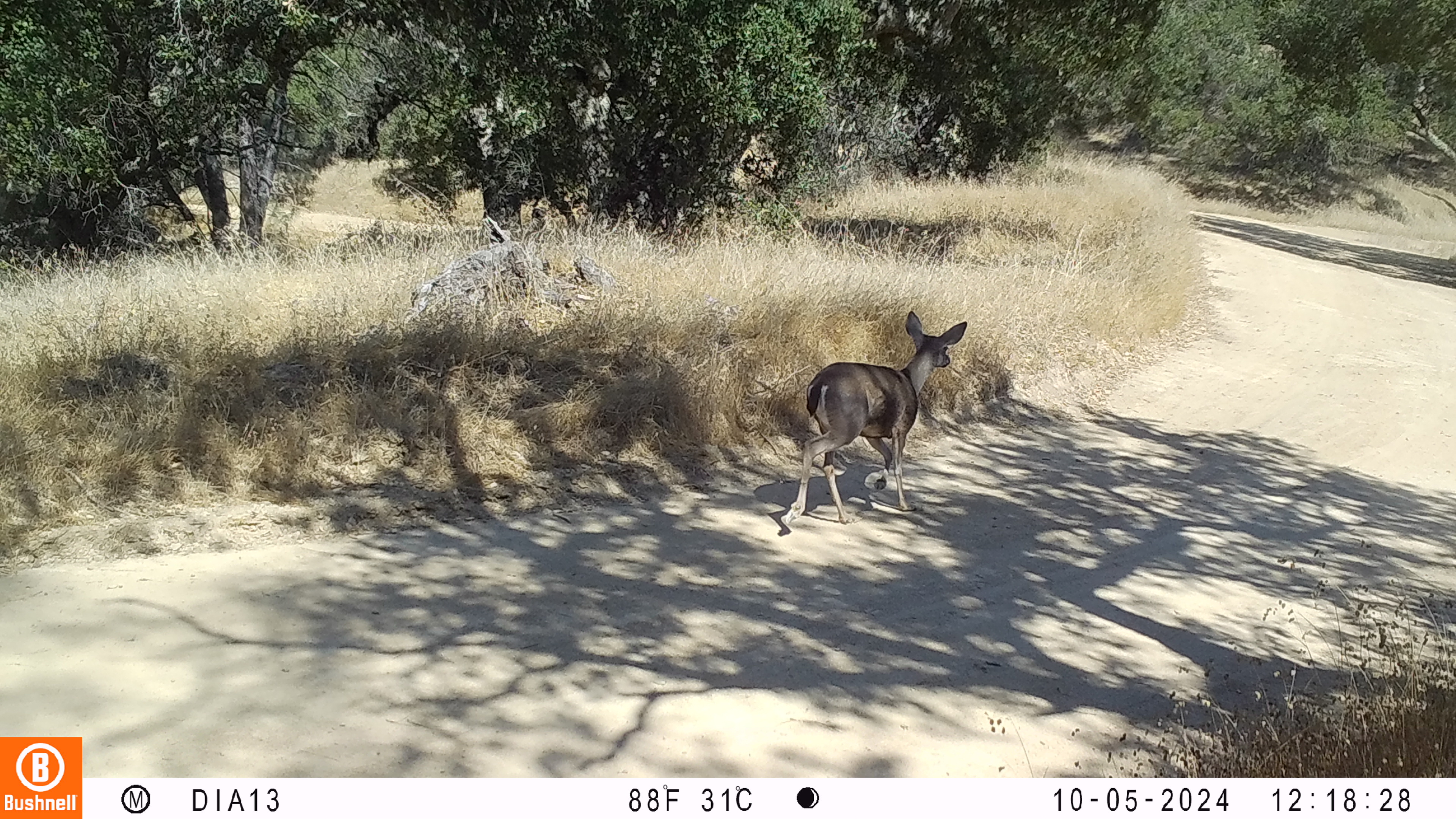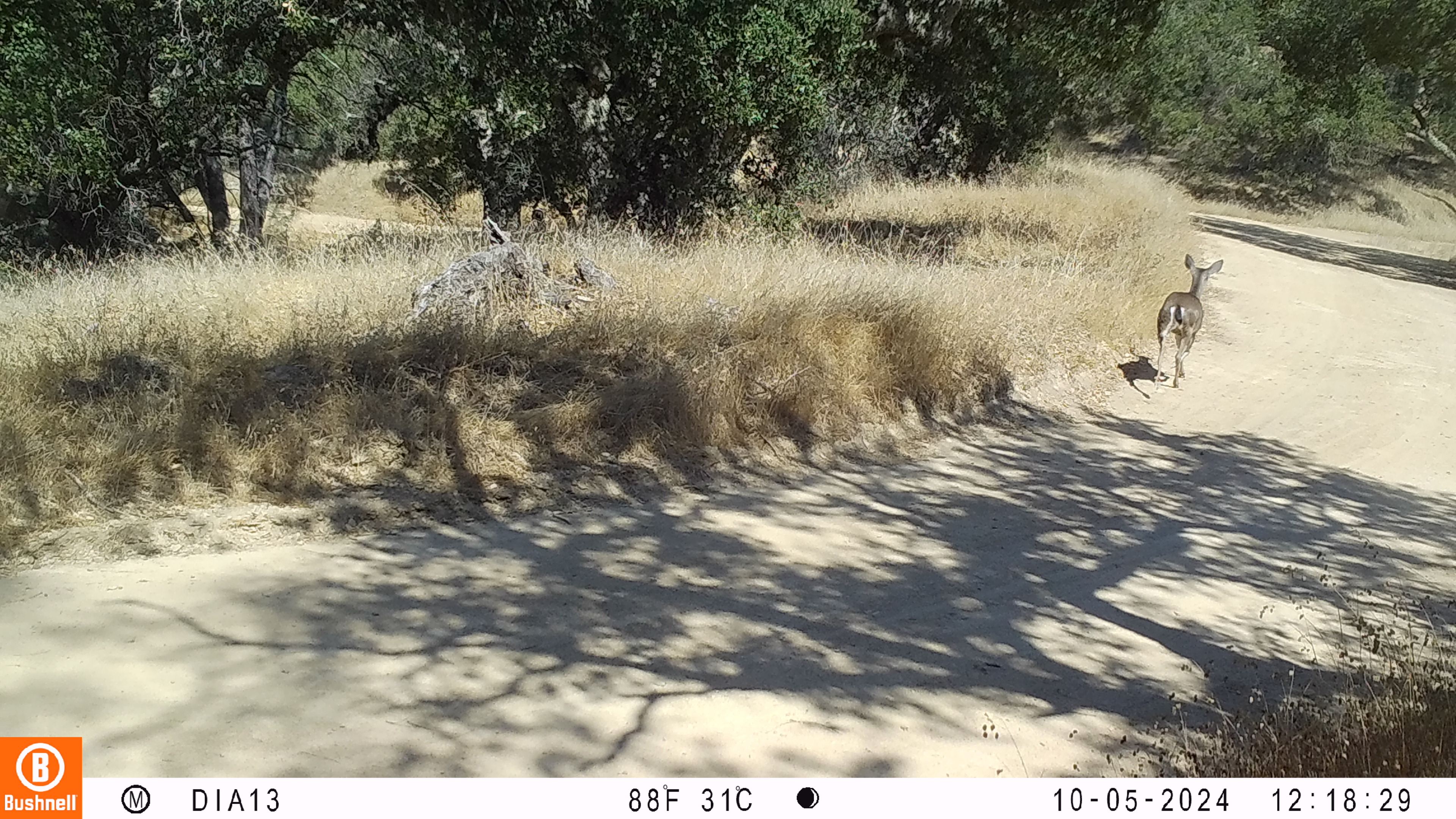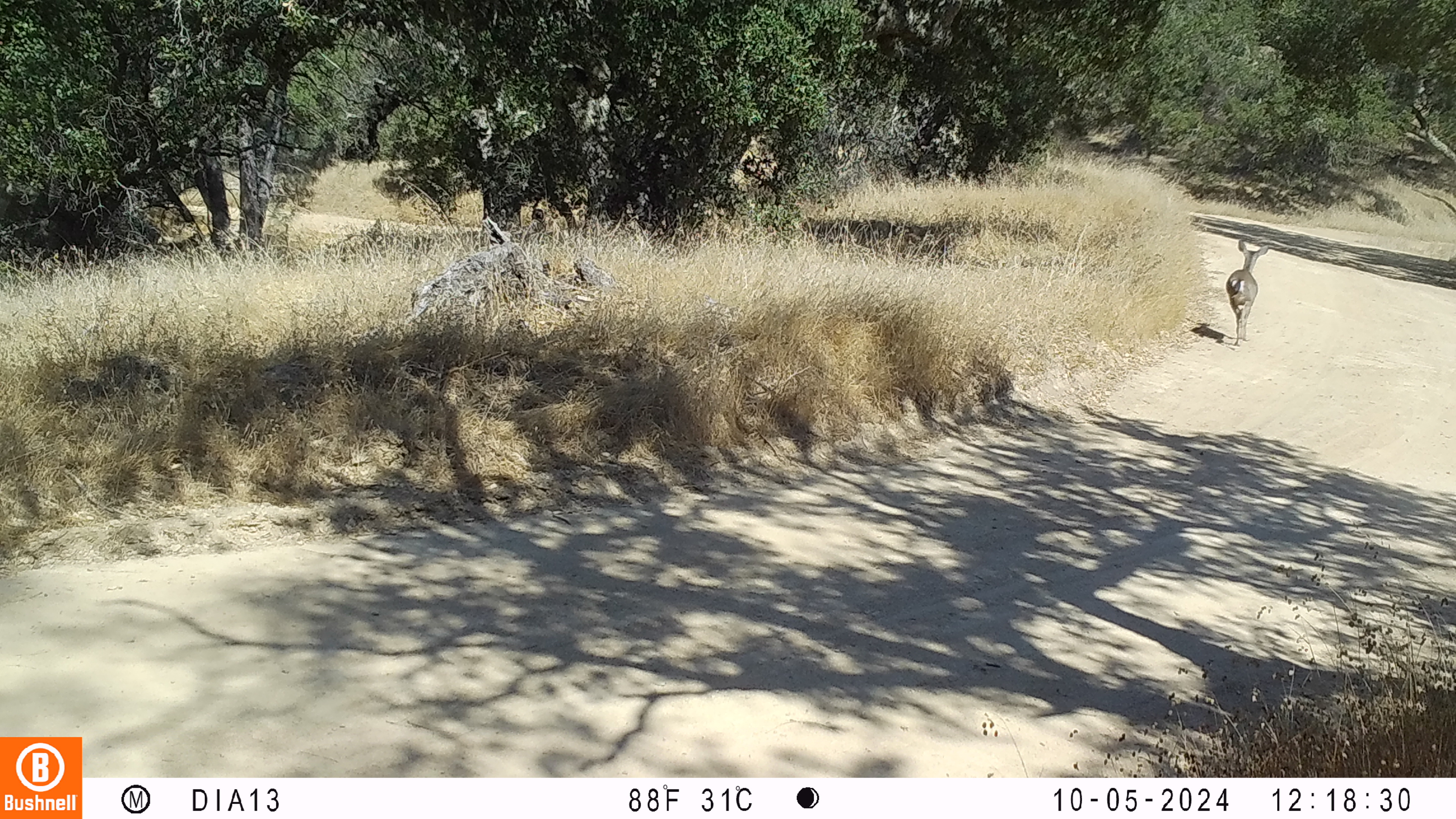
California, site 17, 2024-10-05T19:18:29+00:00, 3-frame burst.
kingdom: Animalia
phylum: Chordata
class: Mammalia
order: Artiodactyla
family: Cervidae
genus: Odocoileus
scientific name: Odocoileus hemionus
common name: mule deer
Mule deer (Odocoileus hemionus).